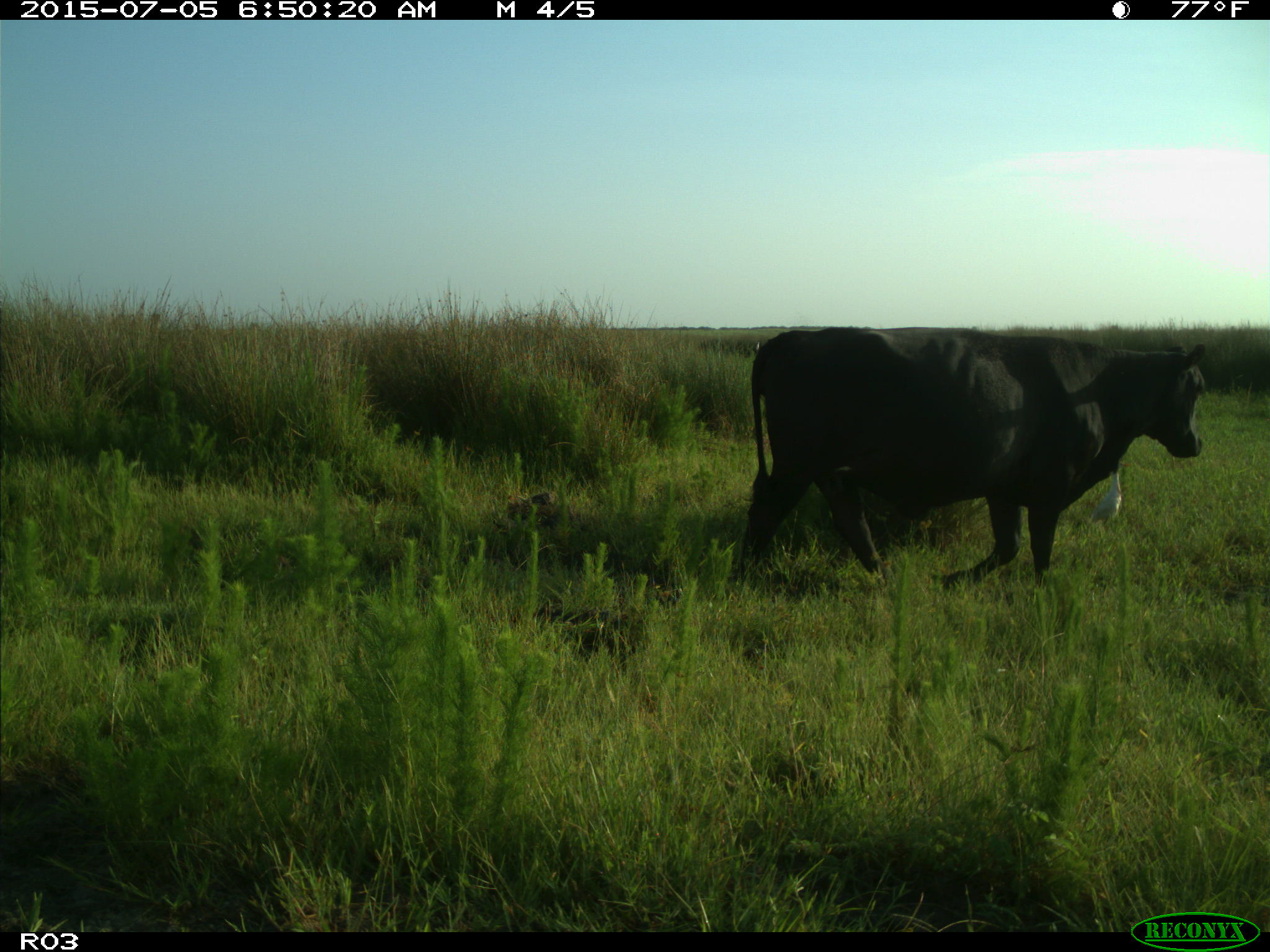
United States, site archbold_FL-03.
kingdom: Animalia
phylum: Chordata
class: Mammalia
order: Artiodactyla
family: Bovidae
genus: Bos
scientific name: Bos taurus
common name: domestic cow